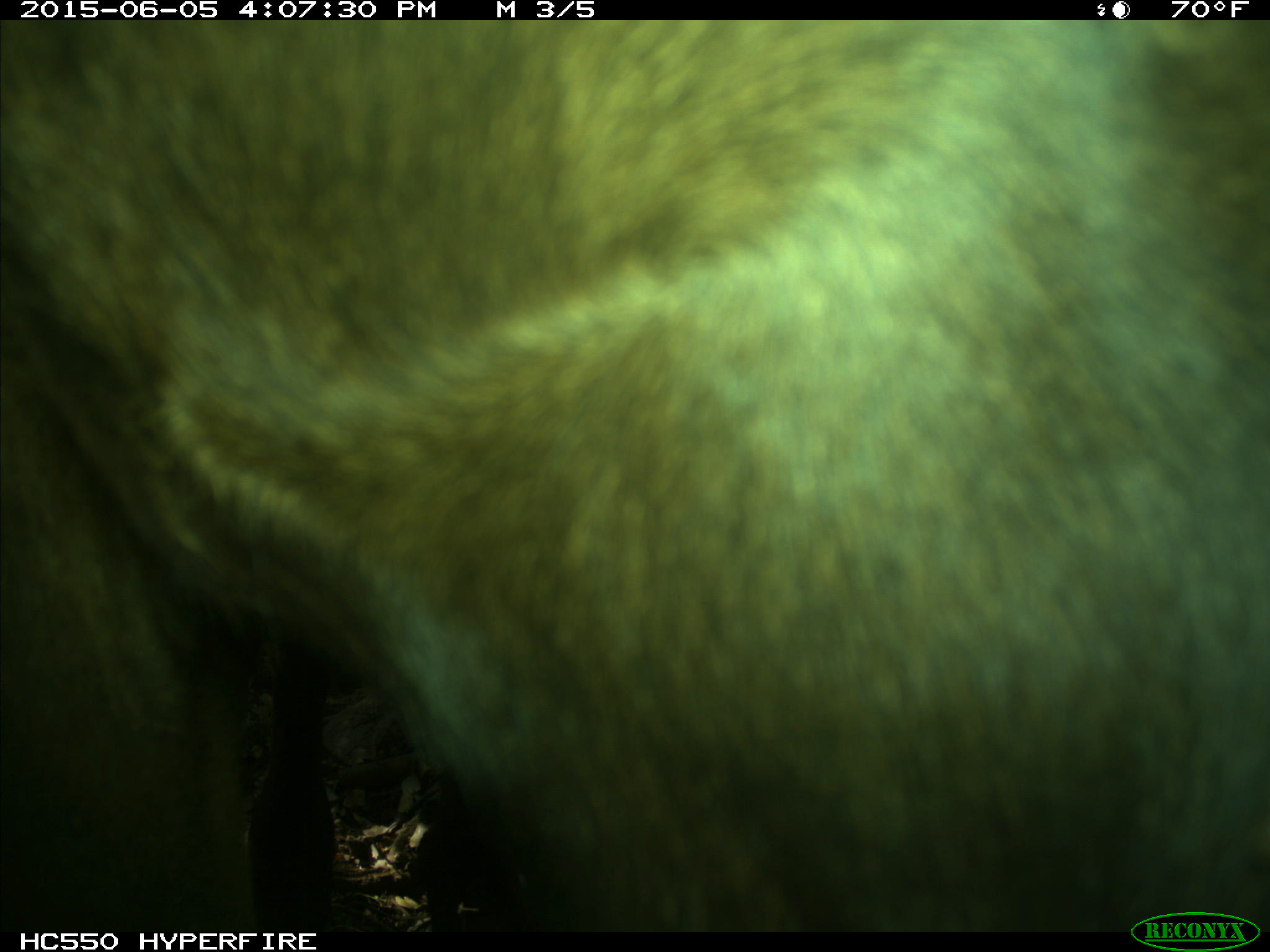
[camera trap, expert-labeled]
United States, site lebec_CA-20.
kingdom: Animalia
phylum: Chordata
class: Mammalia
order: Artiodactyla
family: Bovidae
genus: Bos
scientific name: Bos taurus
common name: domestic cow